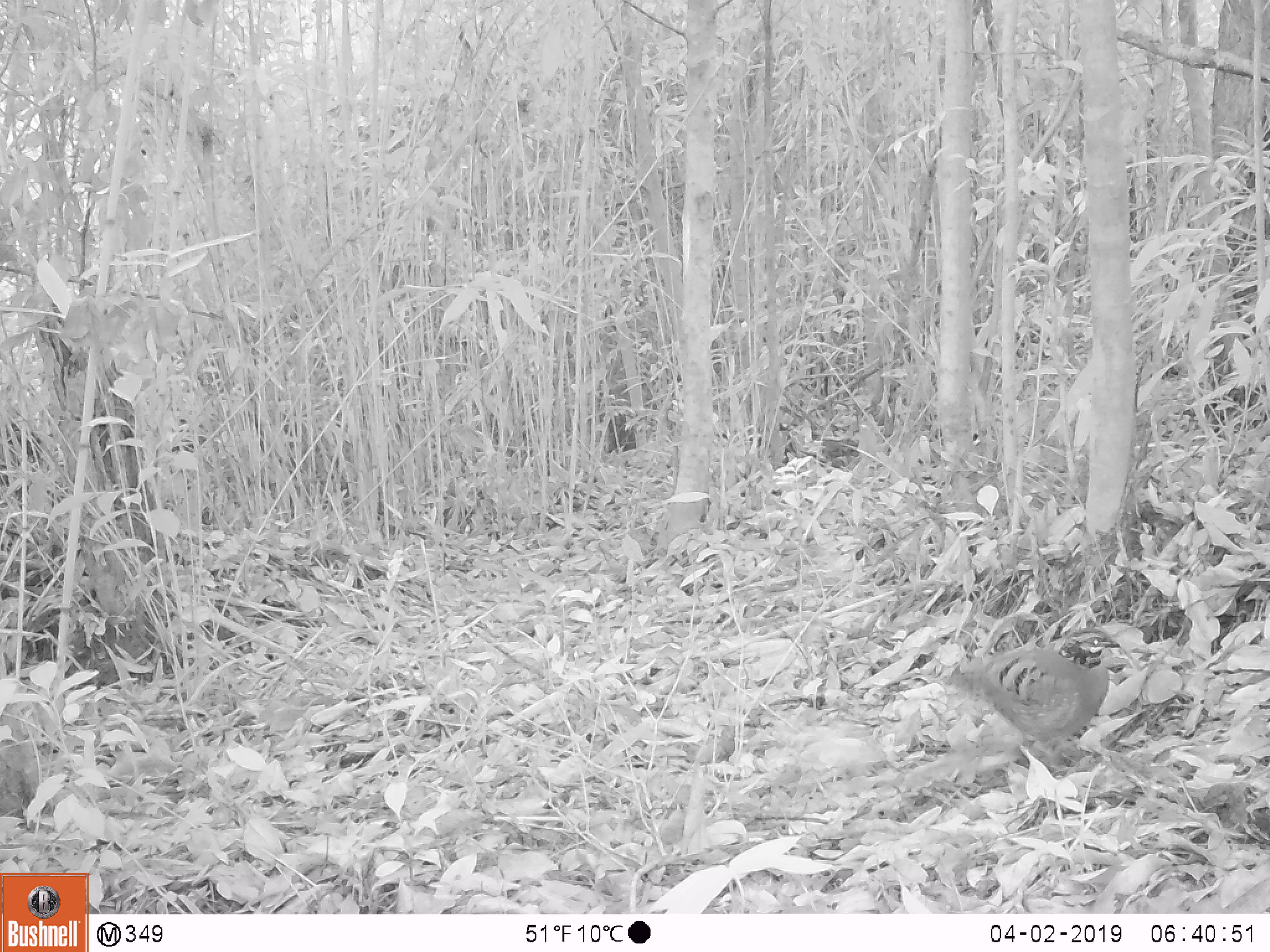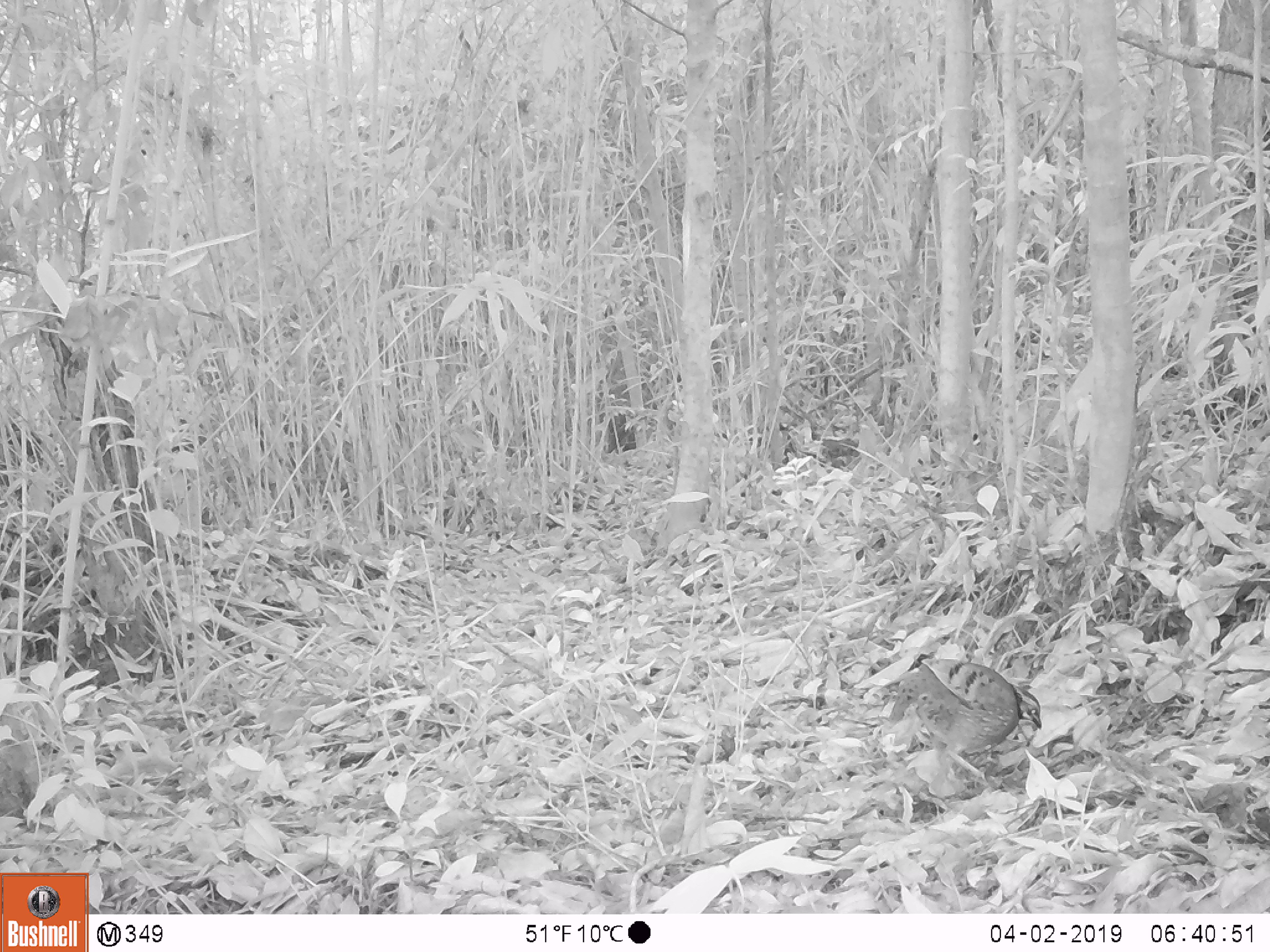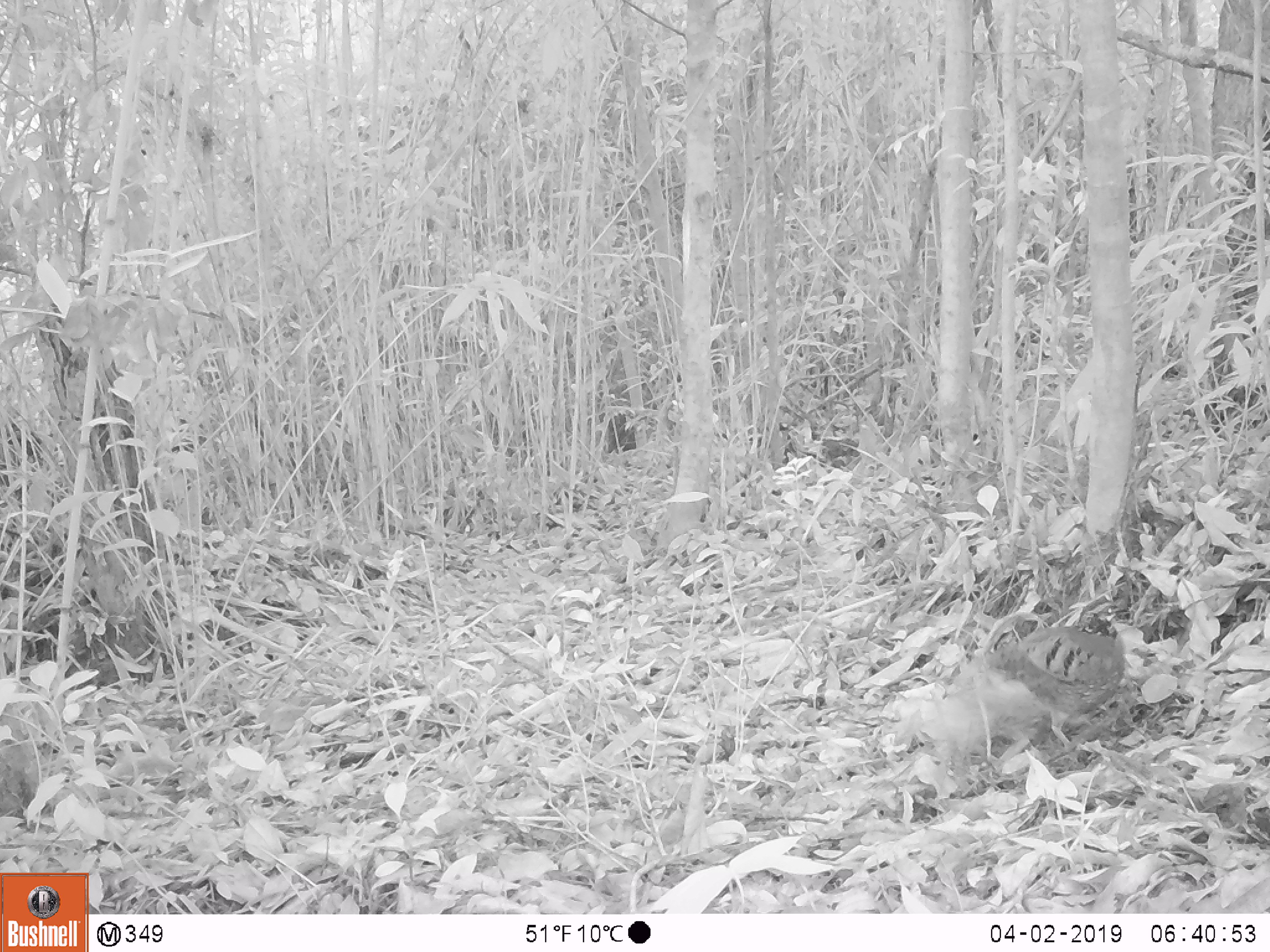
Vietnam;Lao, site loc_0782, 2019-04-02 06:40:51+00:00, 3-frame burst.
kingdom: Animalia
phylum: Chordata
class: Aves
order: Galliformes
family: Phasianidae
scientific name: Phasianidae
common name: partridge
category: unidentified partridge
Unidentified partridge (partridge) (Phasianidae). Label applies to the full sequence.